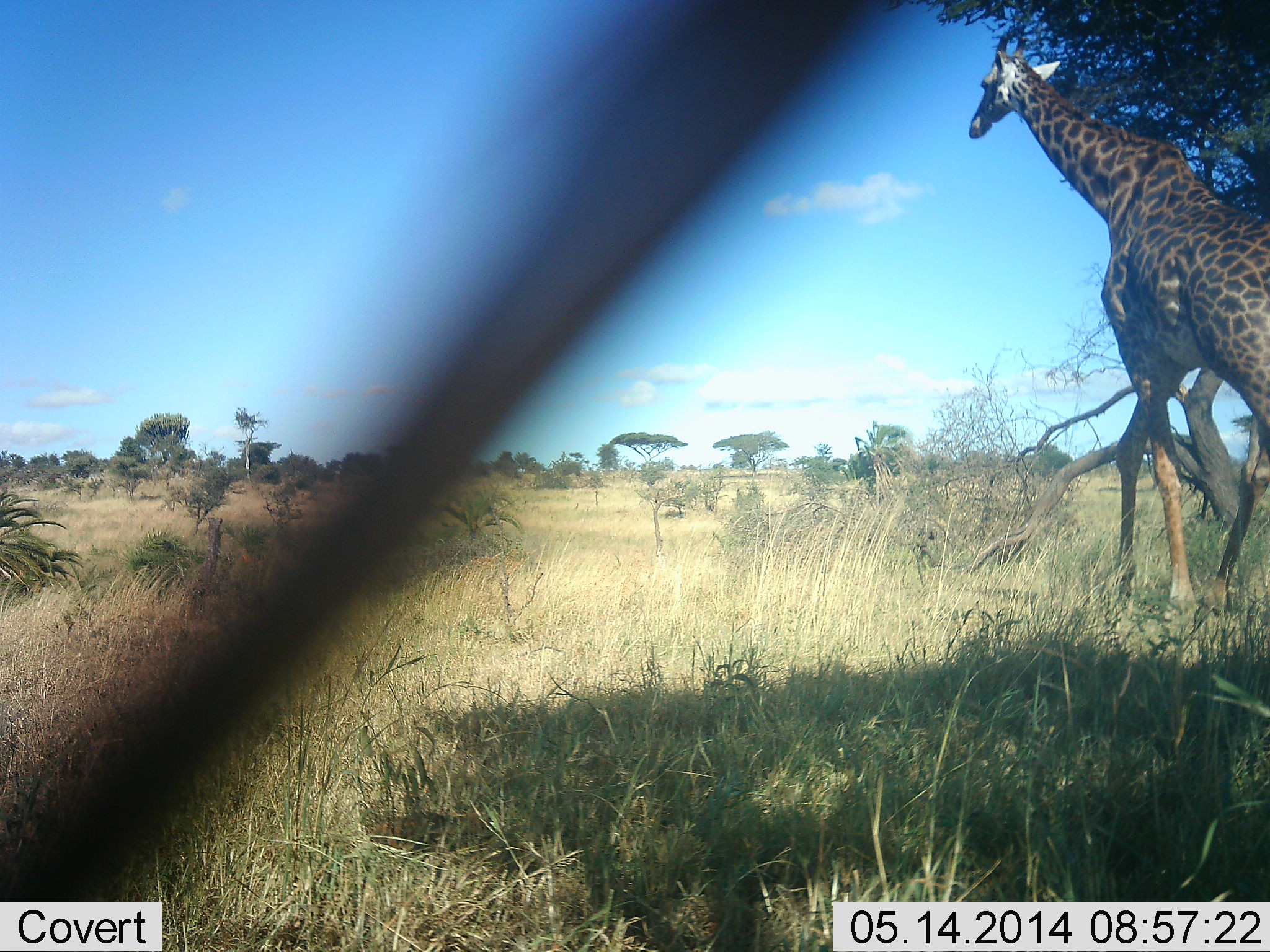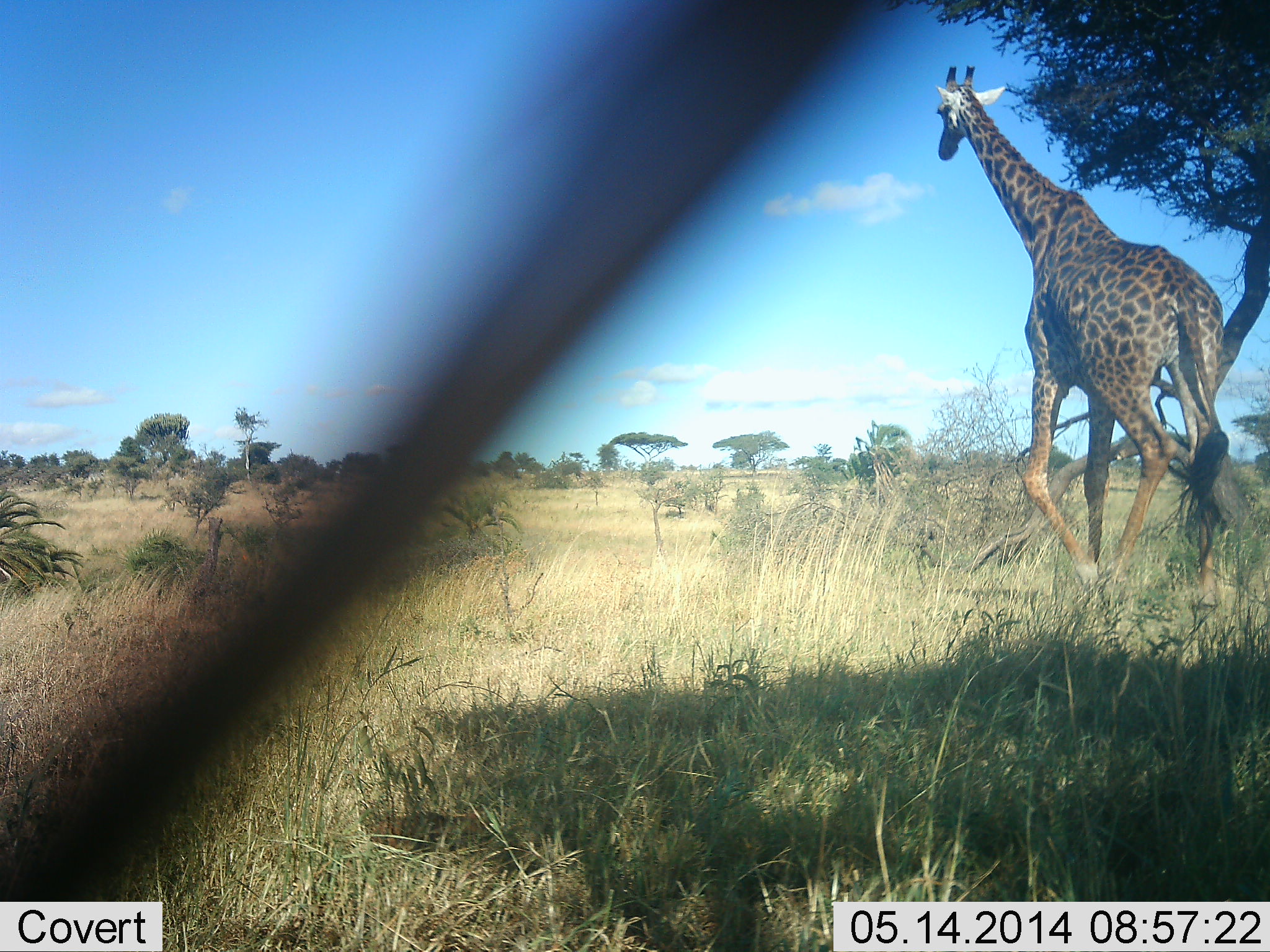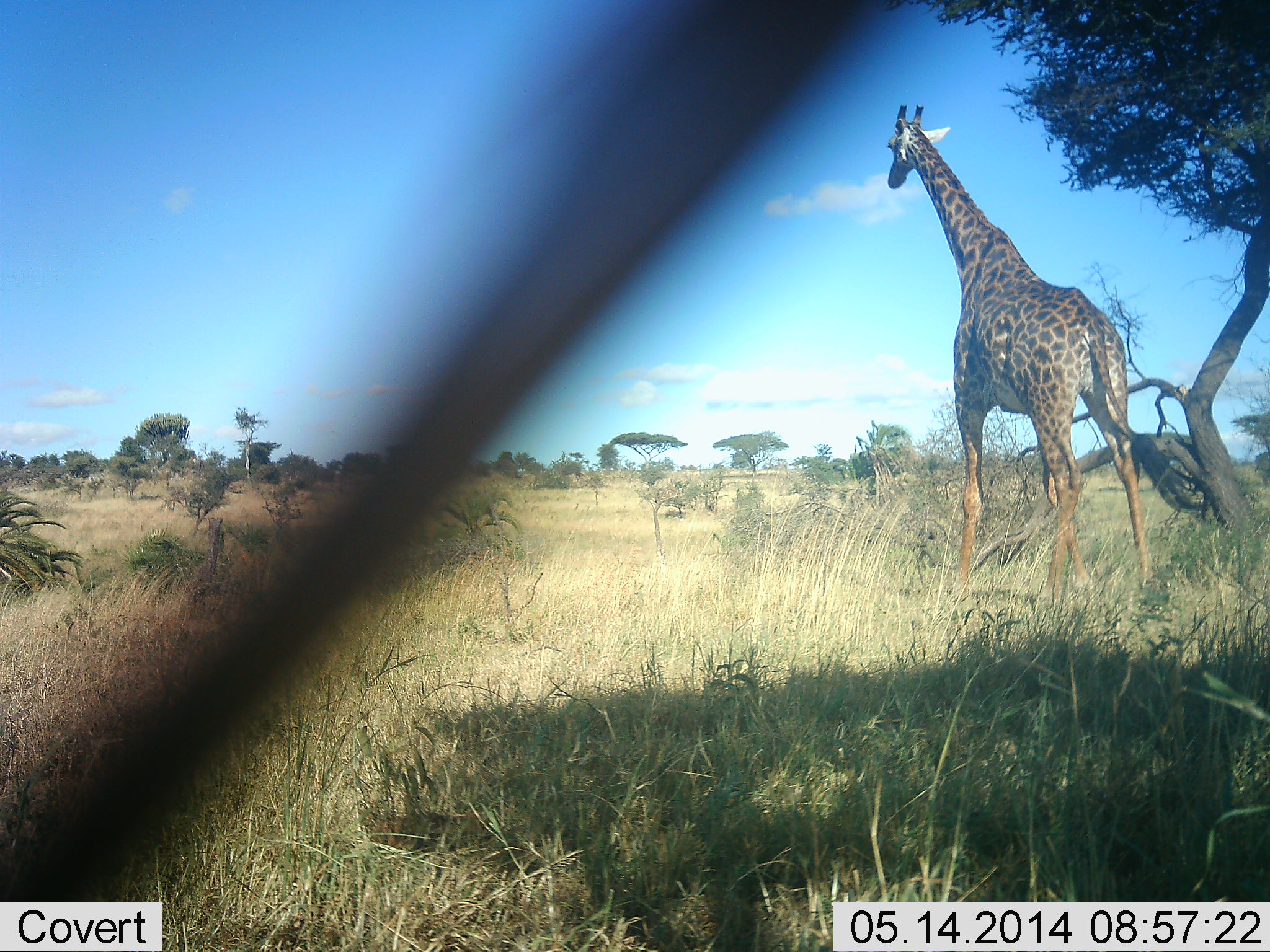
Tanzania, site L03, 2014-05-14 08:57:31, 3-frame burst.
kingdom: Animalia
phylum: Chordata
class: Mammalia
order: Artiodactyla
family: Giraffidae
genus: Giraffa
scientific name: Giraffa camelopardalis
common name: giraffe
Giraffe (Giraffa camelopardalis), count 1. Behavior (volunteer vote fractions): standing 0%, resting 0%, moving 100%, interacting 0%. Young present (vote fraction): 0%. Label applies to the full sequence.